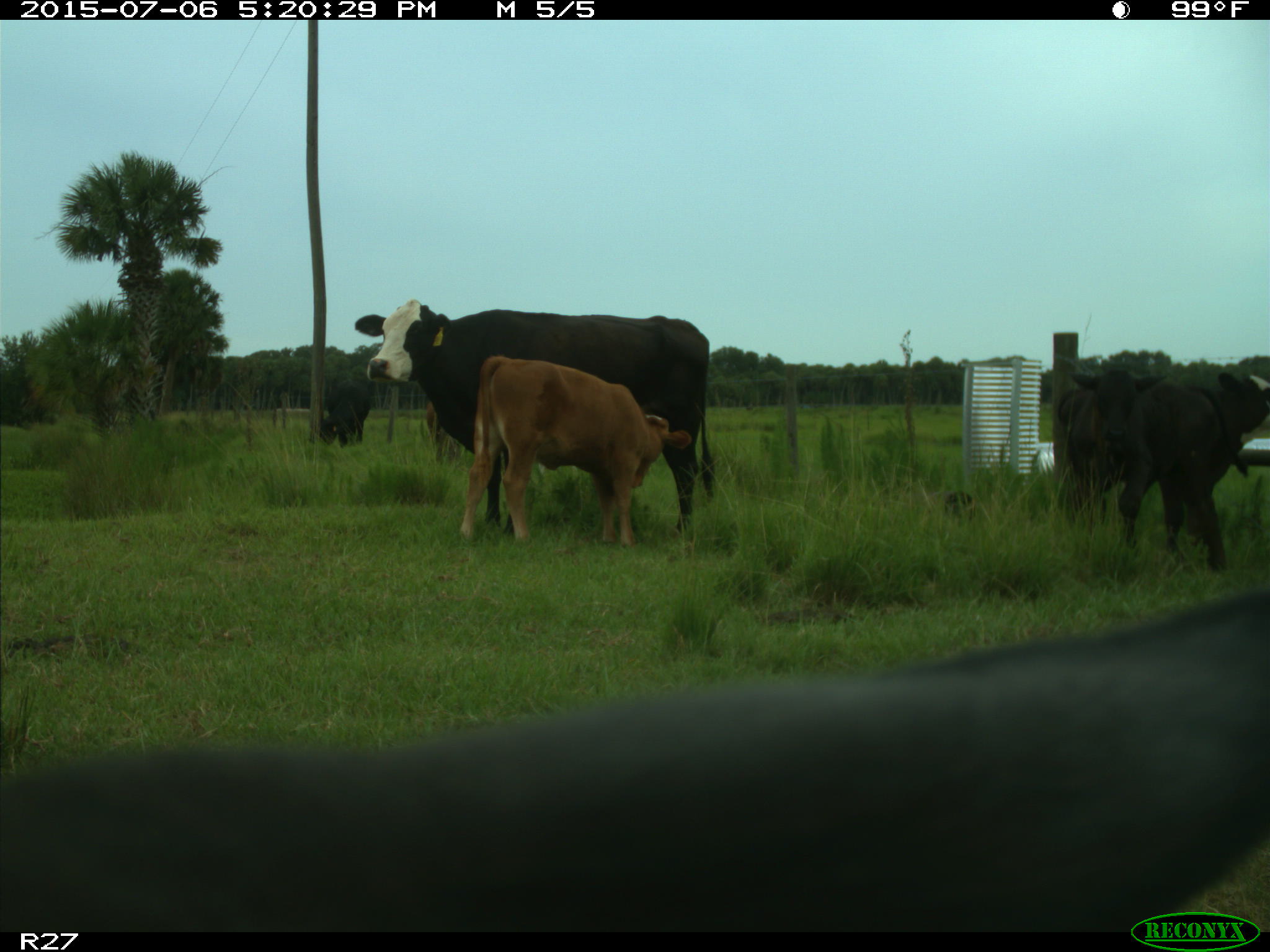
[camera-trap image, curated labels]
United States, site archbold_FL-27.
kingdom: Animalia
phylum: Chordata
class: Mammalia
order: Artiodactyla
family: Bovidae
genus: Bos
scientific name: Bos taurus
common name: domestic cow